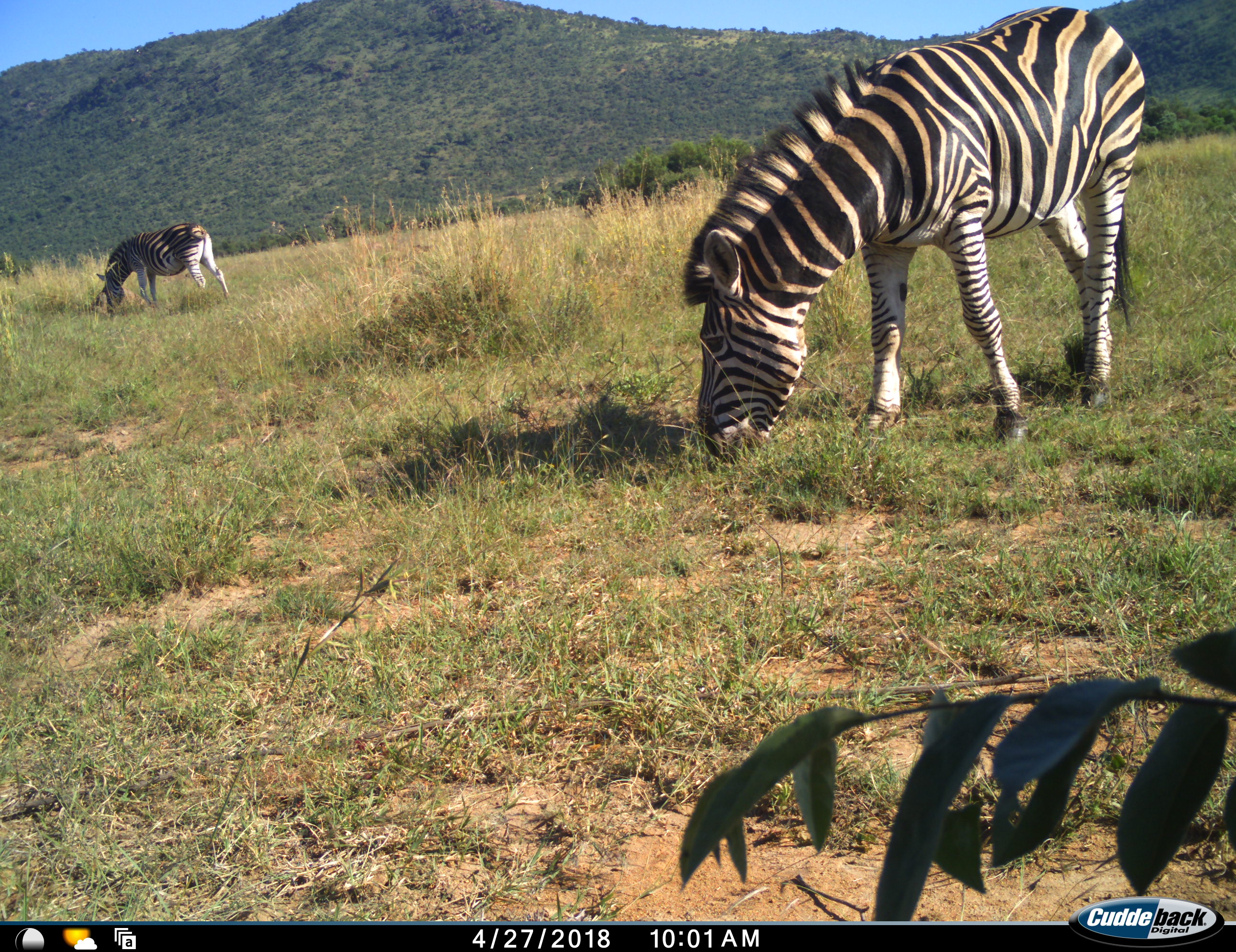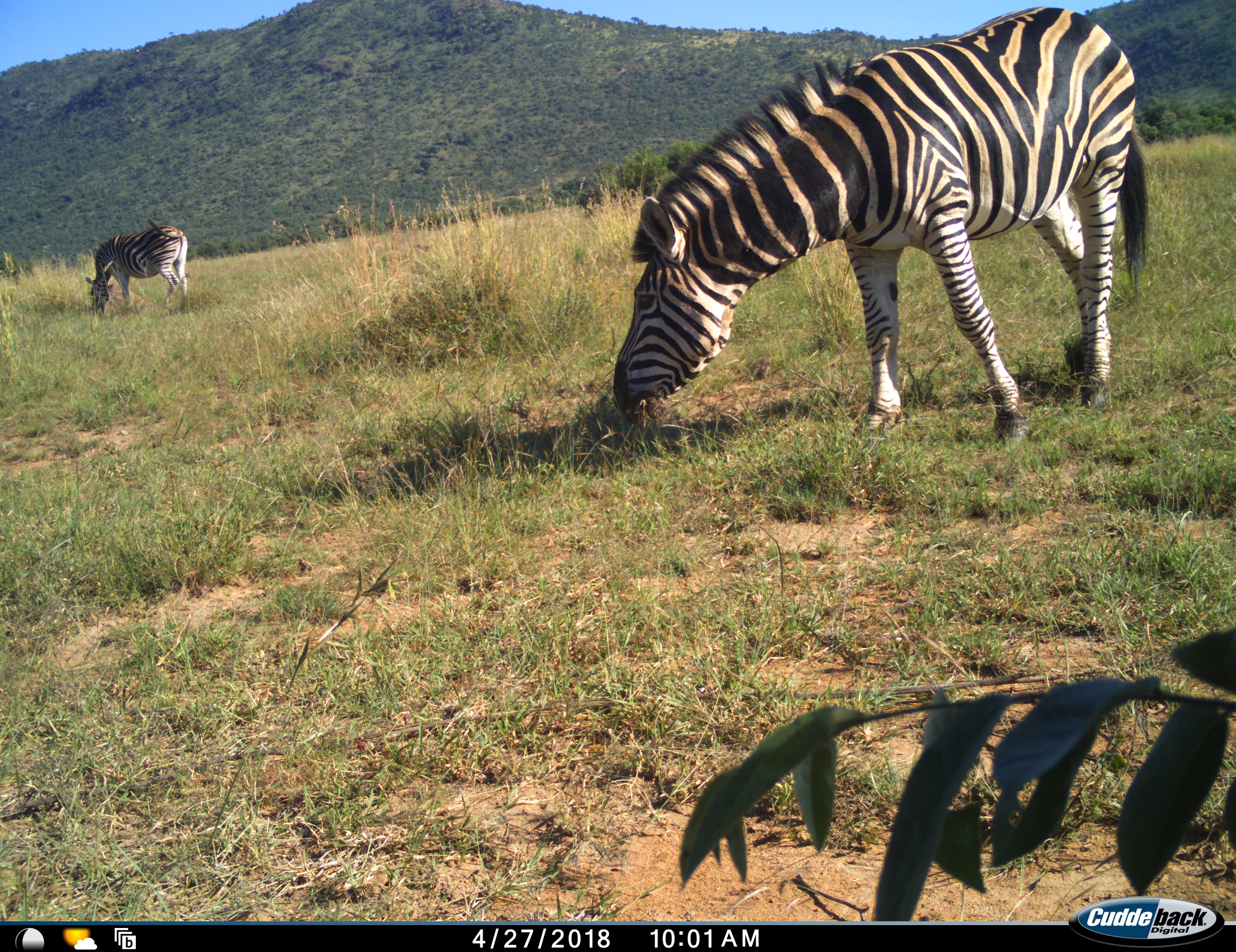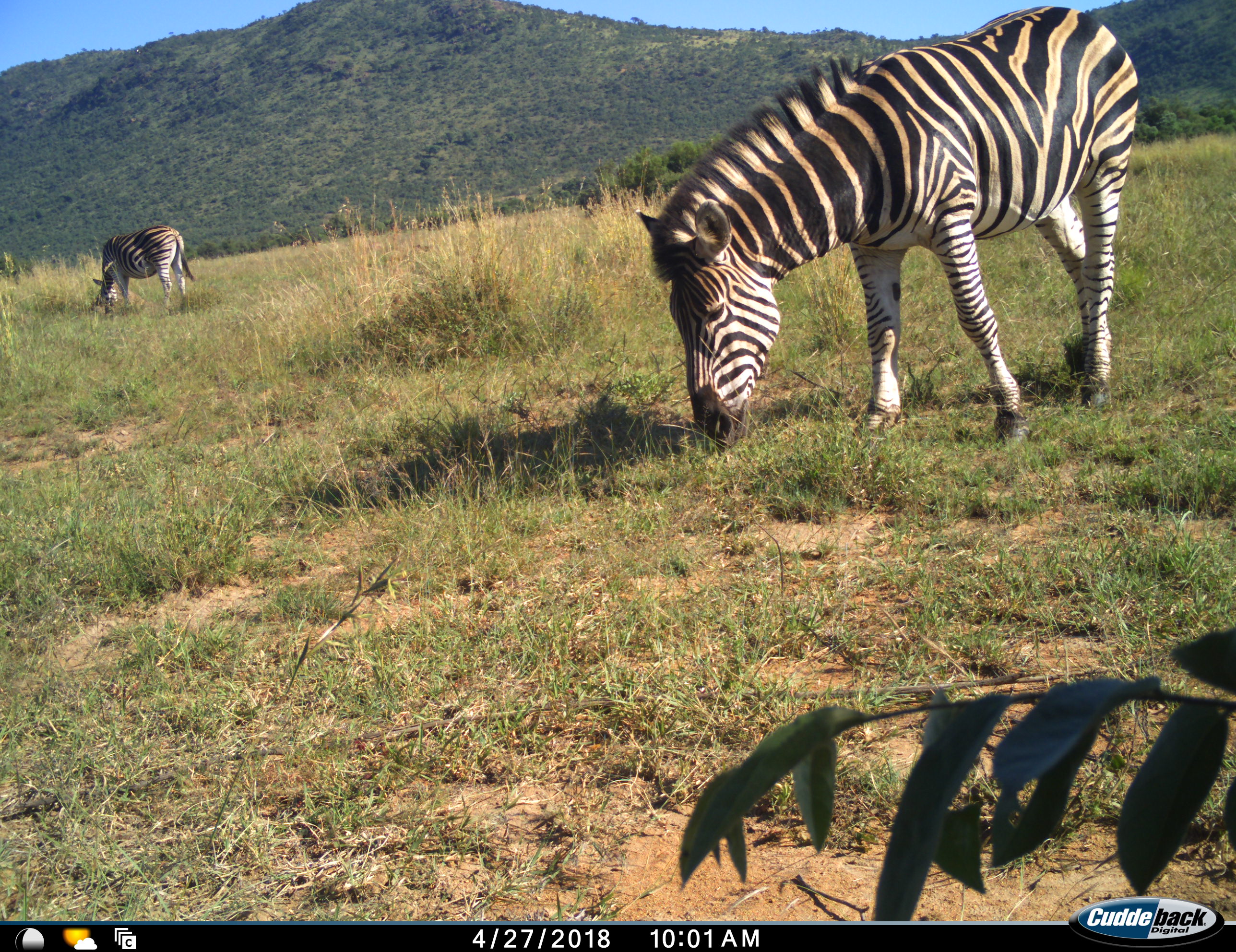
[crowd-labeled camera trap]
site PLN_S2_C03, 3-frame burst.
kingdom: Animalia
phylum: Chordata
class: Mammalia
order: Perissodactyla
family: Equidae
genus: Equus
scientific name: Equus quagga burchellii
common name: burchell's zebra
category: zebraburchells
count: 2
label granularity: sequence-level